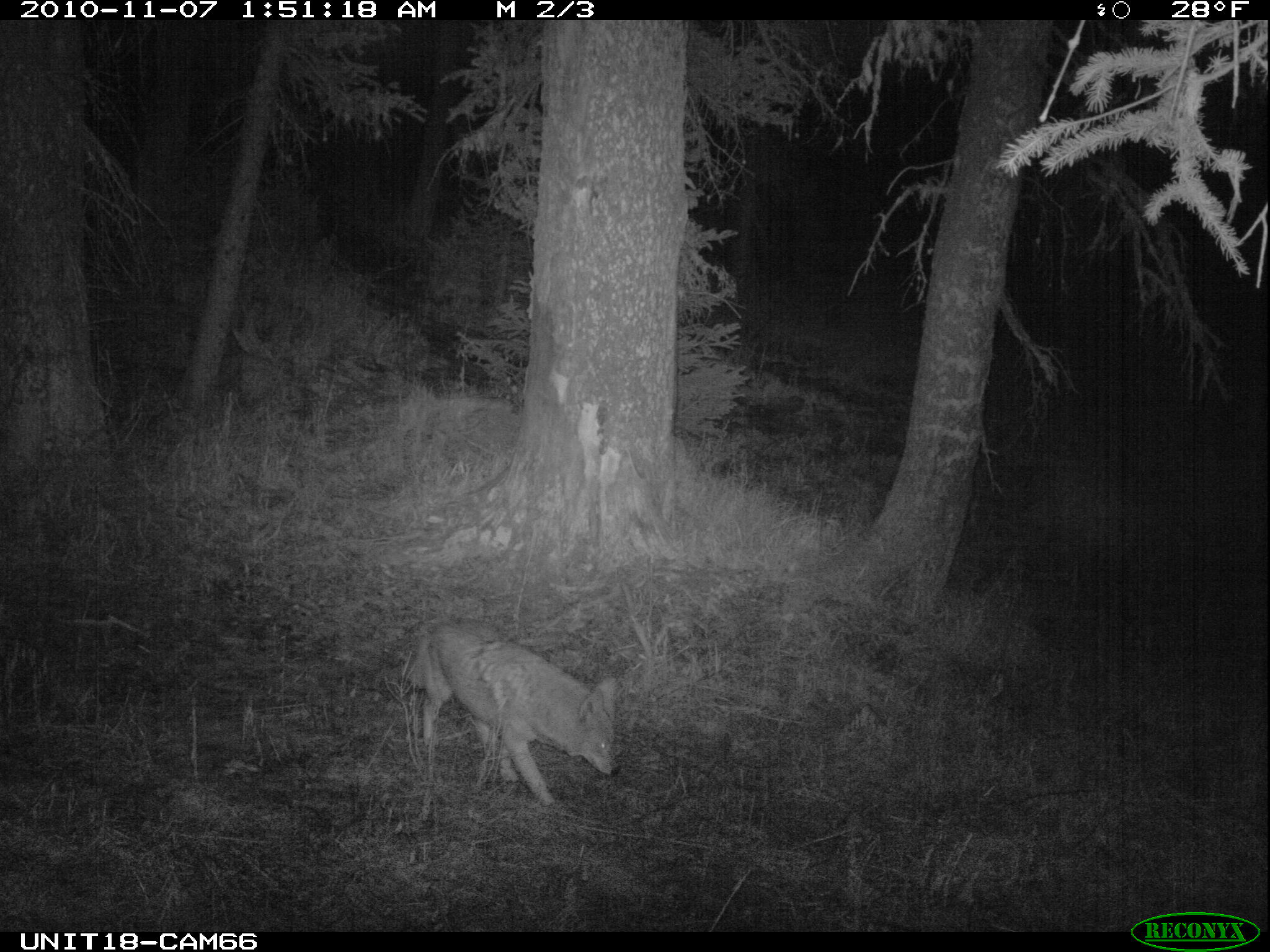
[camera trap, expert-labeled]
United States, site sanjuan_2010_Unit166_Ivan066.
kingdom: Animalia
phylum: Chordata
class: Mammalia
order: Carnivora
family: Canidae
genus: Canis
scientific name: Canis latrans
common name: coyote